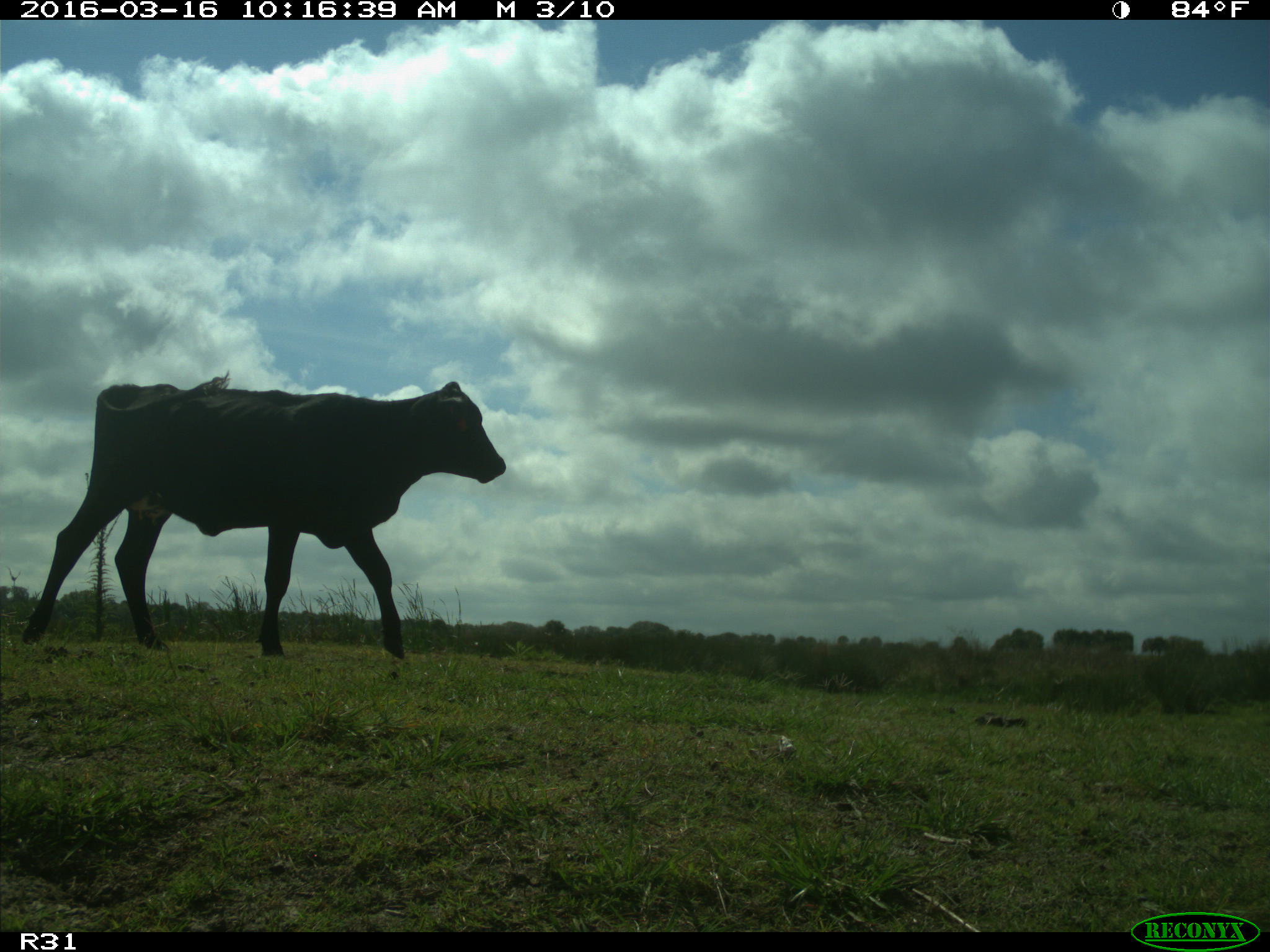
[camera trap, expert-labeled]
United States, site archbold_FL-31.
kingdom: Animalia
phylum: Chordata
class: Mammalia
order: Artiodactyla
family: Bovidae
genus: Bos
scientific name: Bos taurus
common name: domestic cow